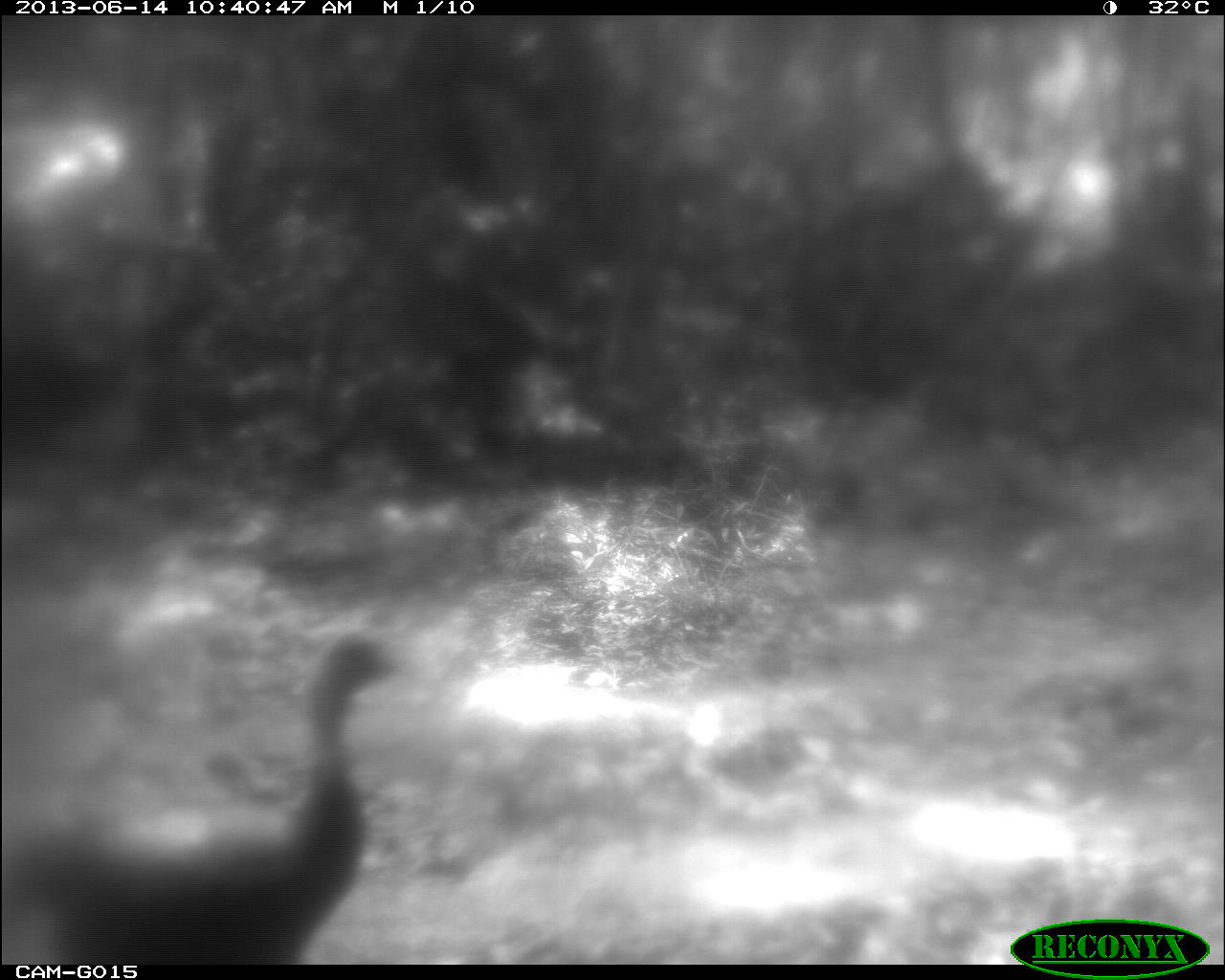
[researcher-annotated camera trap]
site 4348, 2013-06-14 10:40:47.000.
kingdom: Animalia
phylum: Chordata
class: Aves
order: Galliformes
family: Phasianidae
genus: Meleagris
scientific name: Meleagris ocellata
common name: ocellated turkey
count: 1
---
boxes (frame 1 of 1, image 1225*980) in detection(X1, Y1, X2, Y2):
meleagris ocellata: detection(3, 631, 409, 959)